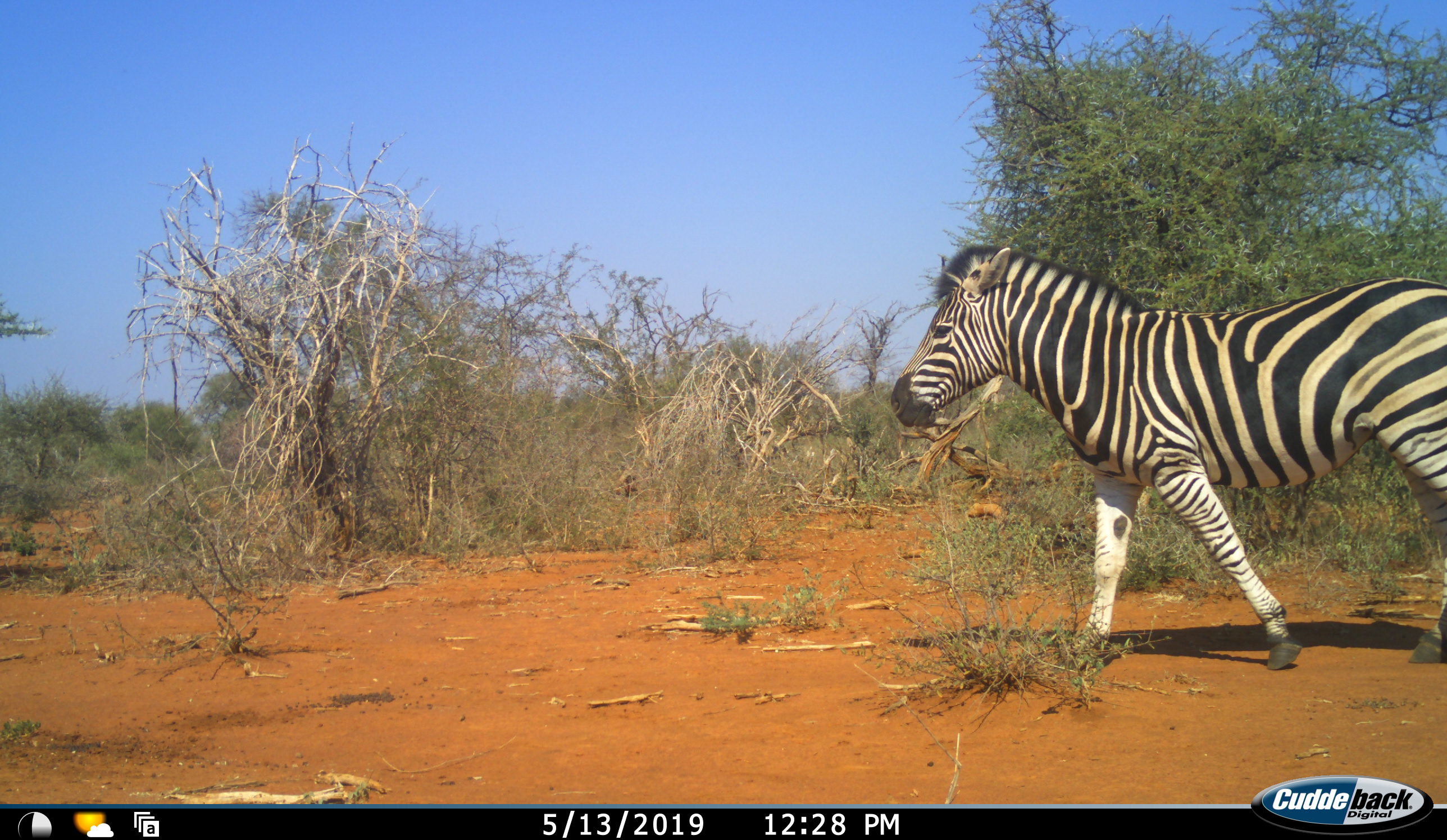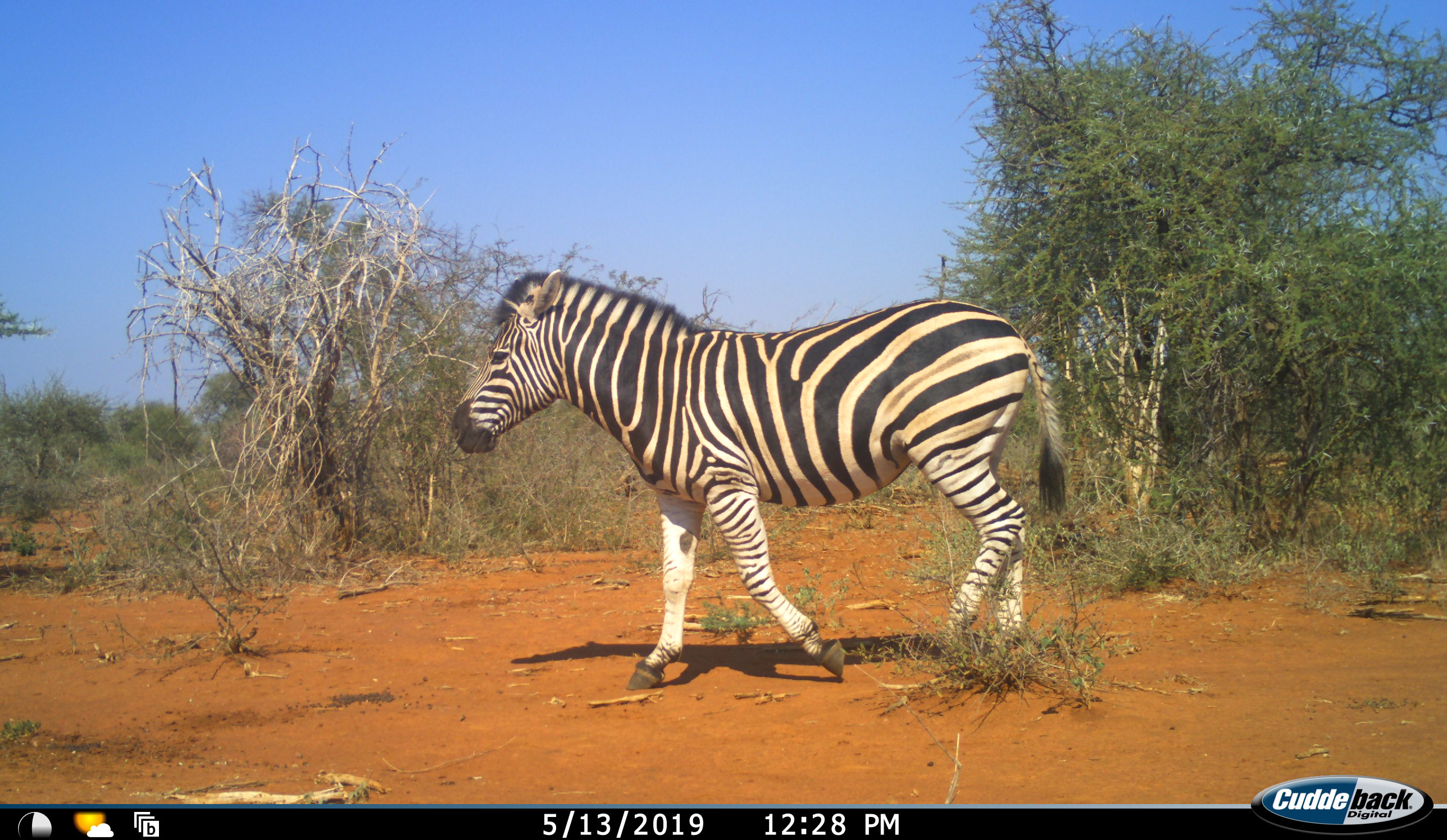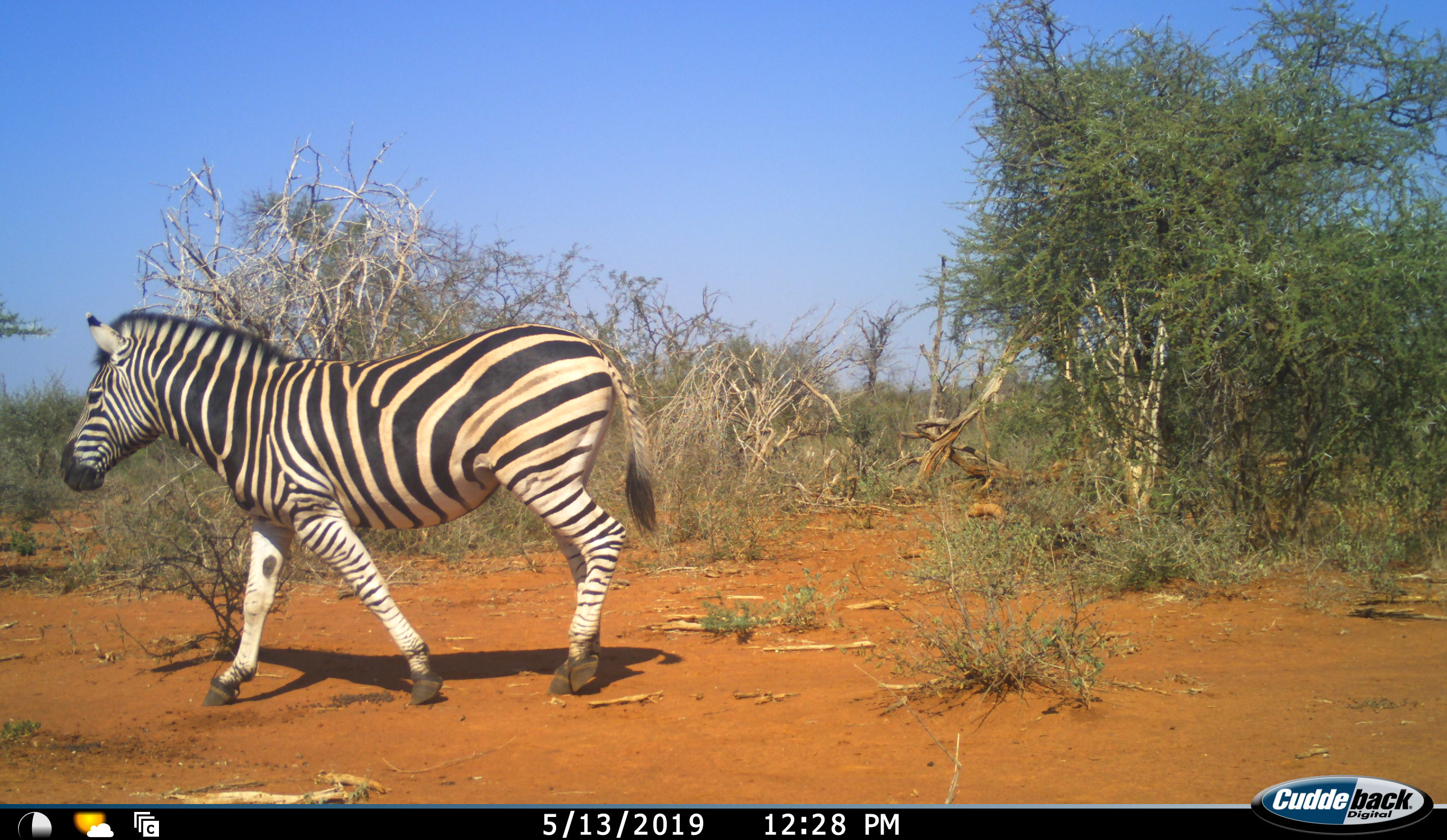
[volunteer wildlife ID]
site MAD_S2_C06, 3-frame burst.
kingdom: Animalia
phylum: Chordata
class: Mammalia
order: Perissodactyla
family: Equidae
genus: Equus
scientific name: Equus quagga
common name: plains zebra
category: zebraplains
Zebraplains (plains zebra) (Equus quagga), count 1. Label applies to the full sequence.